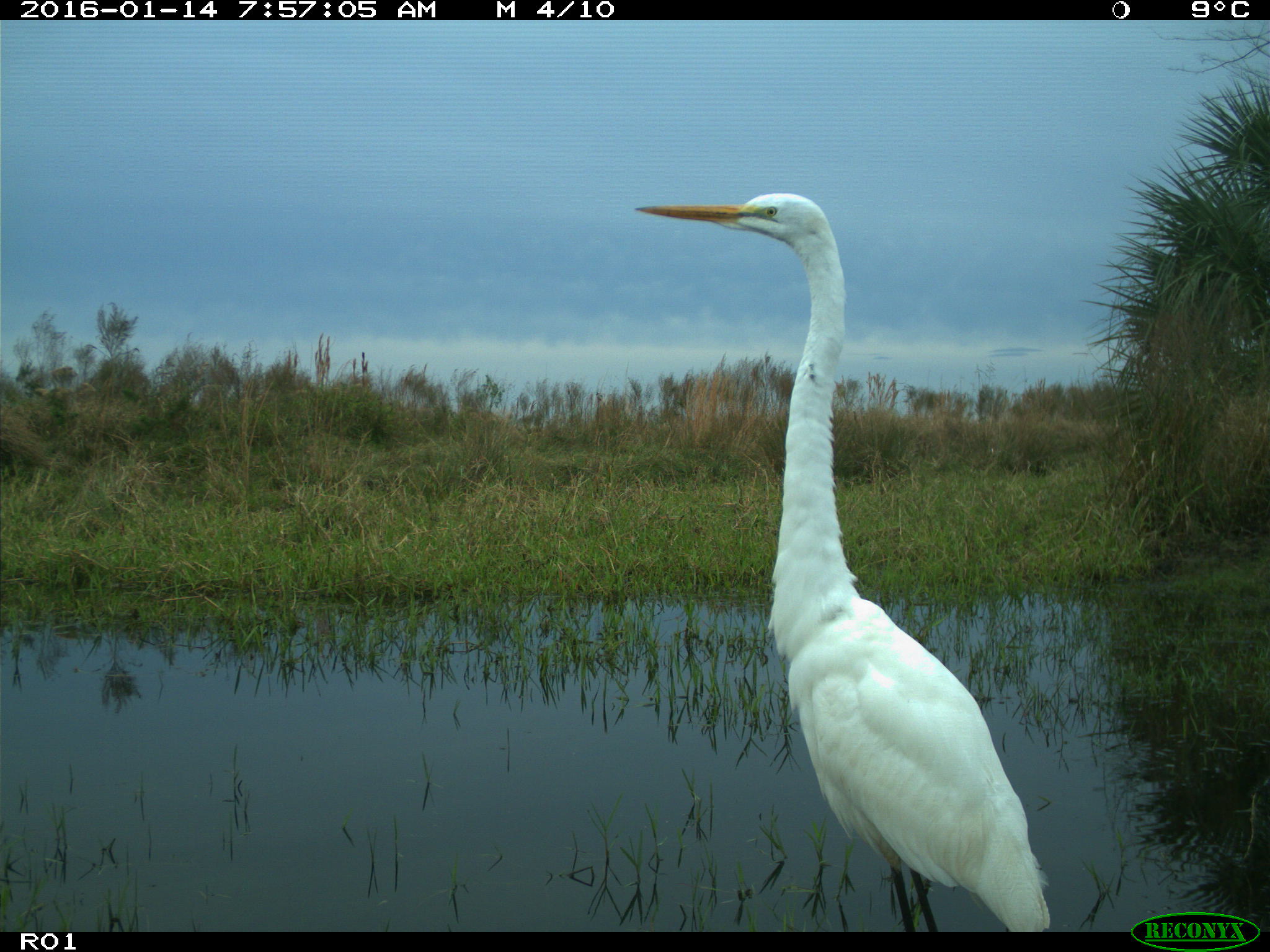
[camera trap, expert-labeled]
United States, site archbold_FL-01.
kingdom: Animalia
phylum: Chordata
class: Aves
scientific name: Aves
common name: birds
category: unidentified bird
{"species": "unidentified bird (birds) (Aves)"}